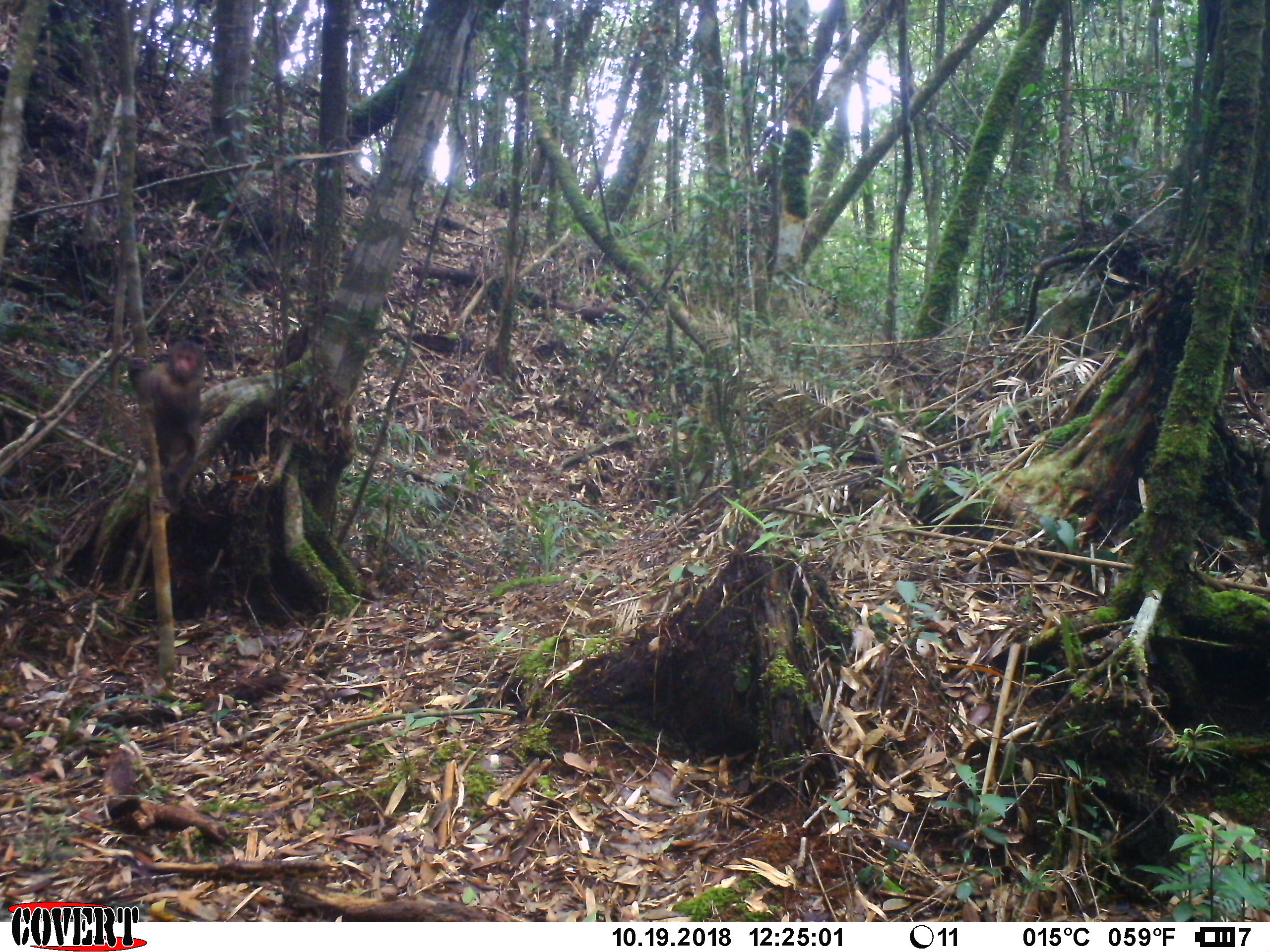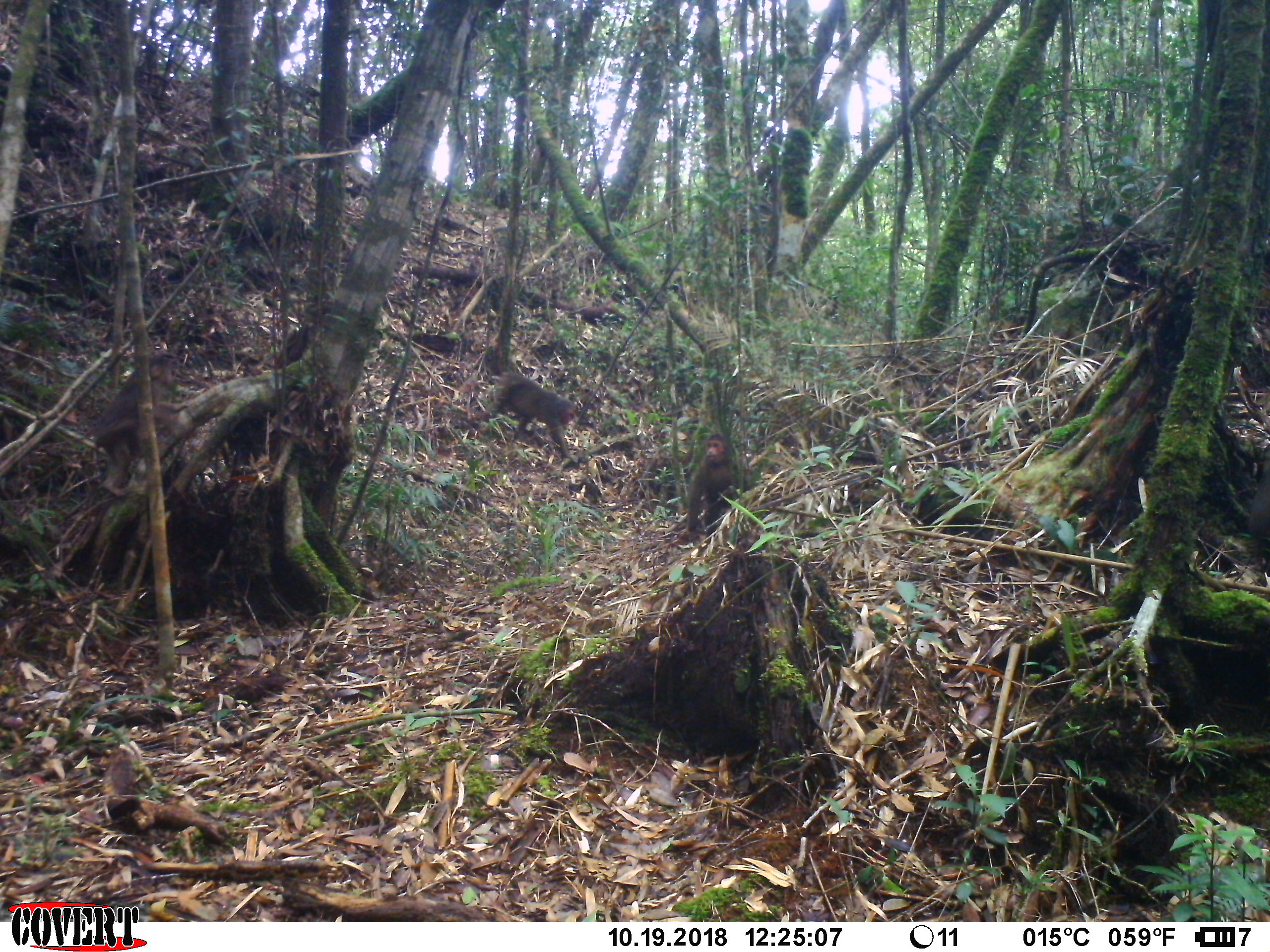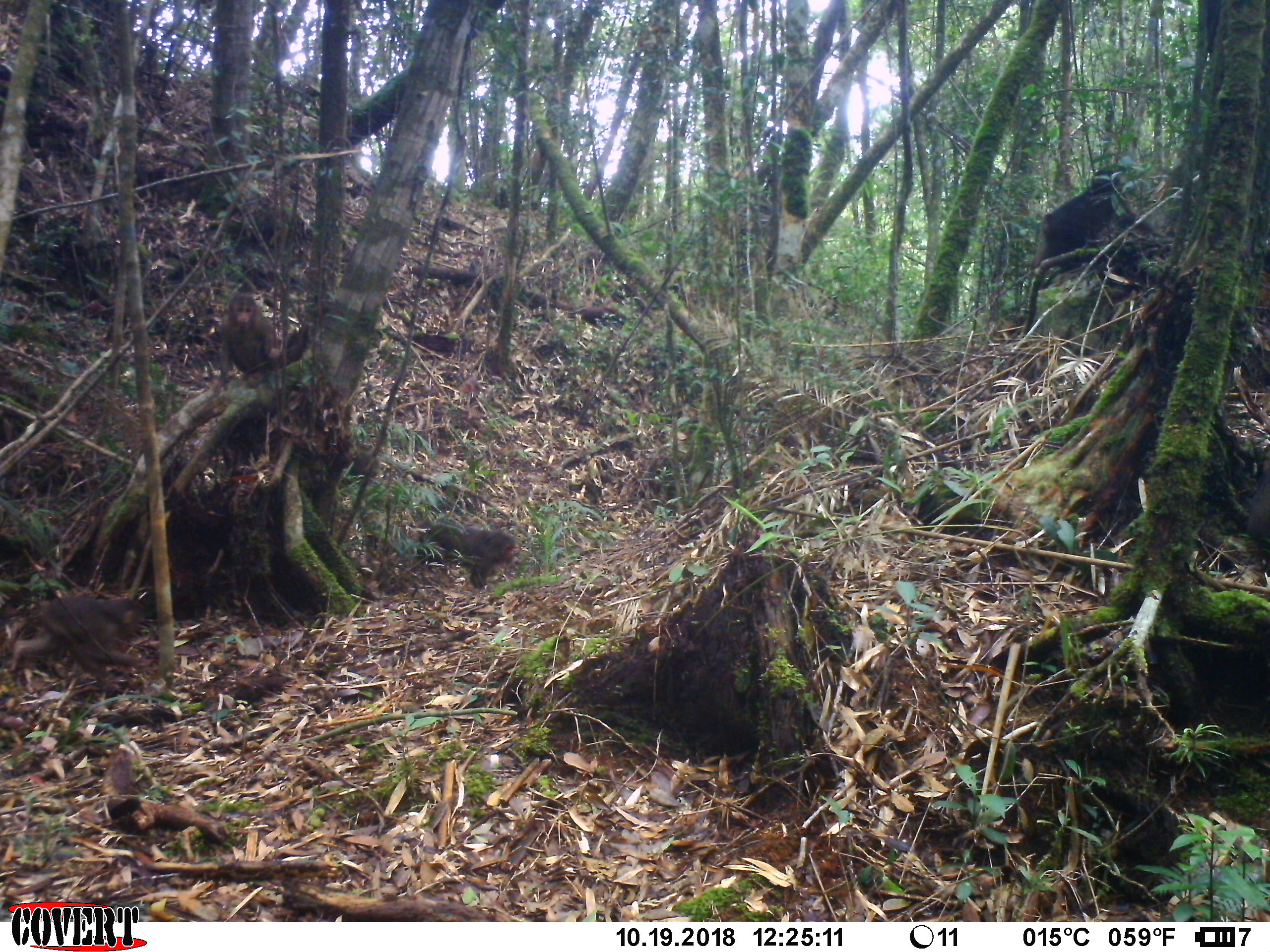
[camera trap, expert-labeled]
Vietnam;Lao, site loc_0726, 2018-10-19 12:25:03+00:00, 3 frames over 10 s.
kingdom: Animalia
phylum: Chordata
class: Mammalia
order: Primates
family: Cercopithecidae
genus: Macaca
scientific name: Macaca arctoides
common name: stump-tailed macaque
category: stump tailed macaque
Stump tailed macaque (stump-tailed macaque) (Macaca arctoides). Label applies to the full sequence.